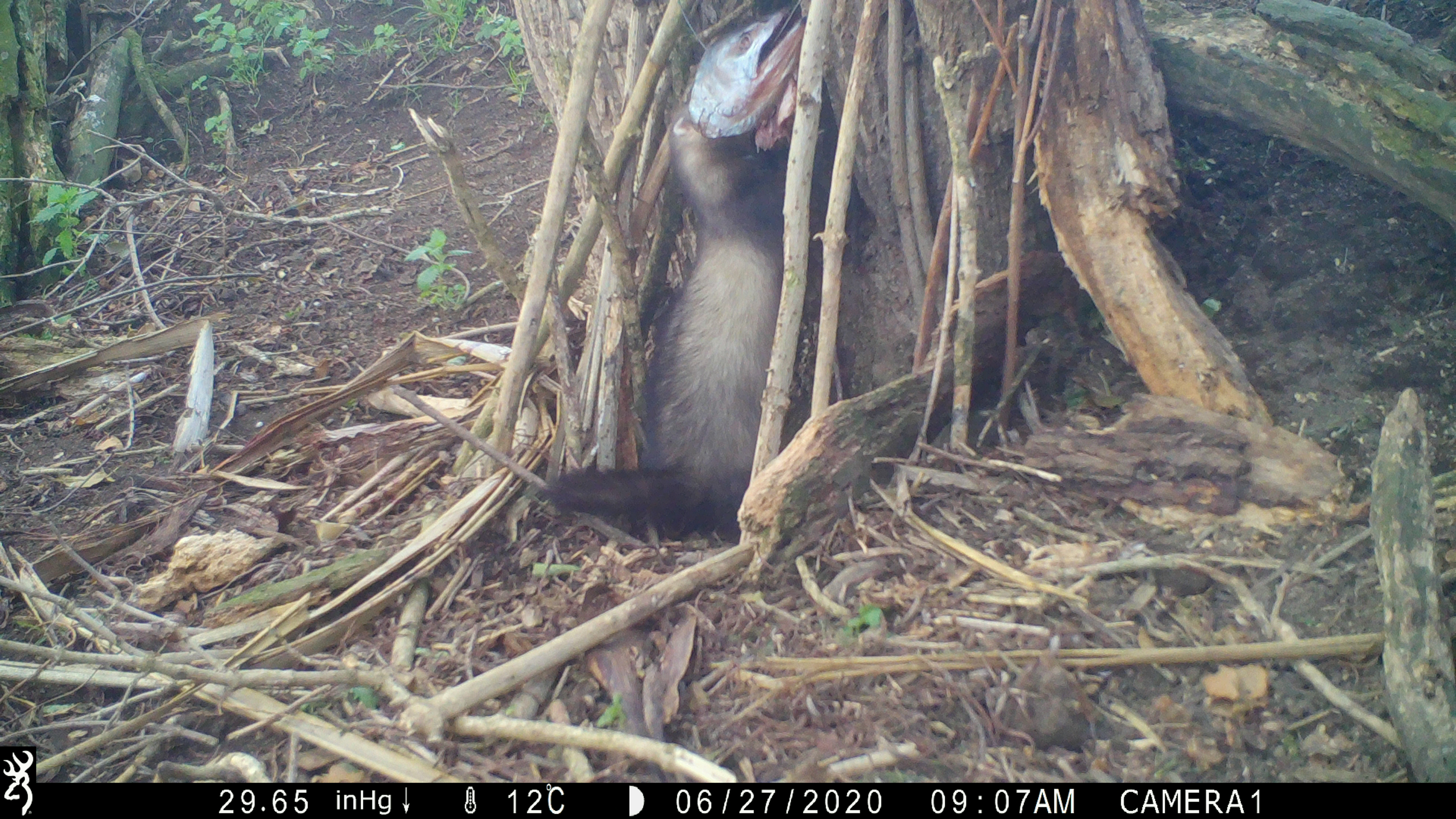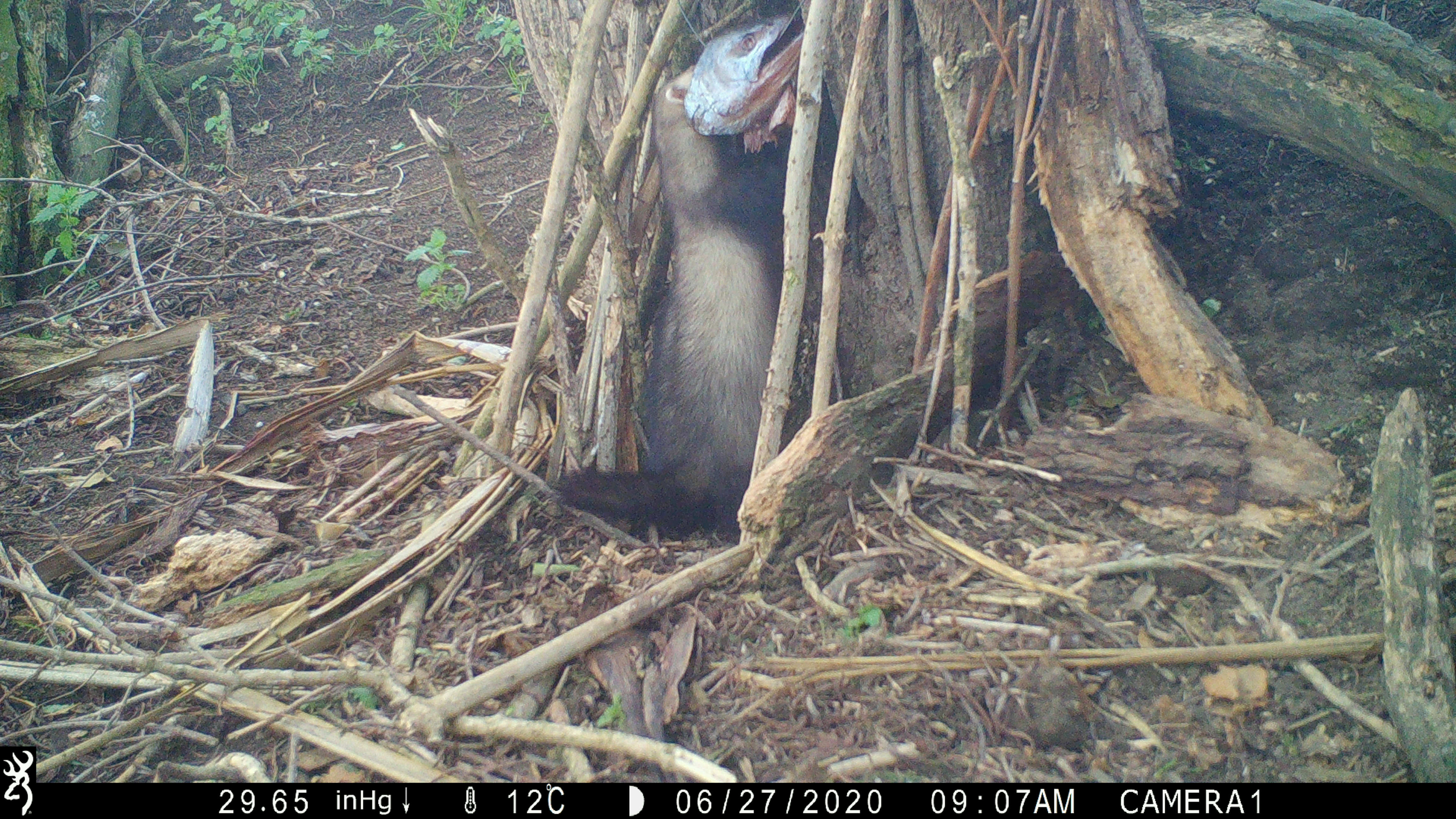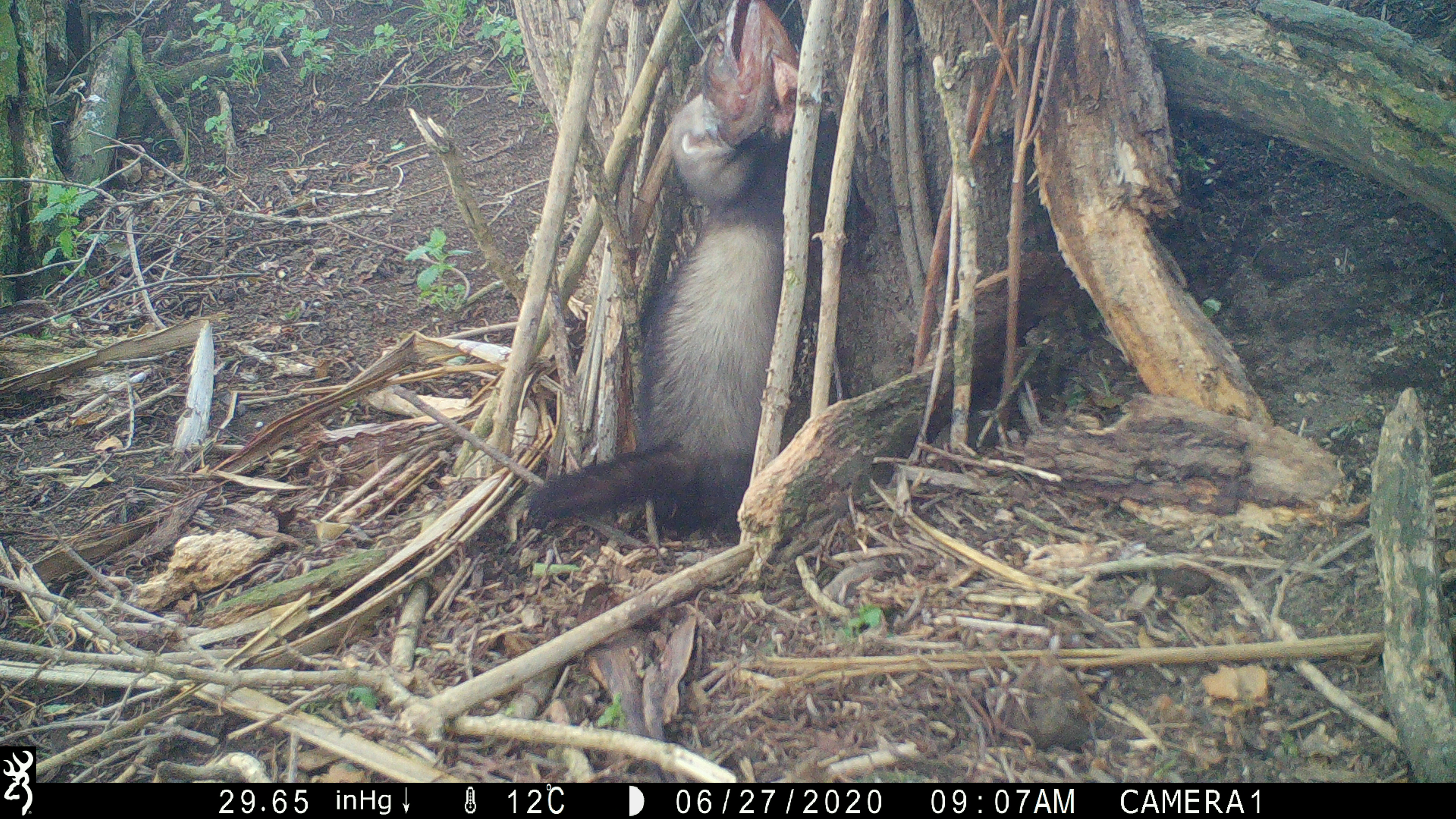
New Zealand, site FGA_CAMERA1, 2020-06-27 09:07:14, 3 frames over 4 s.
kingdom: Animalia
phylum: Chordata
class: Mammalia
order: Carnivora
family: Mustelidae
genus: Mustela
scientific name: Mustela furo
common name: ferret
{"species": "ferret (Mustela furo)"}